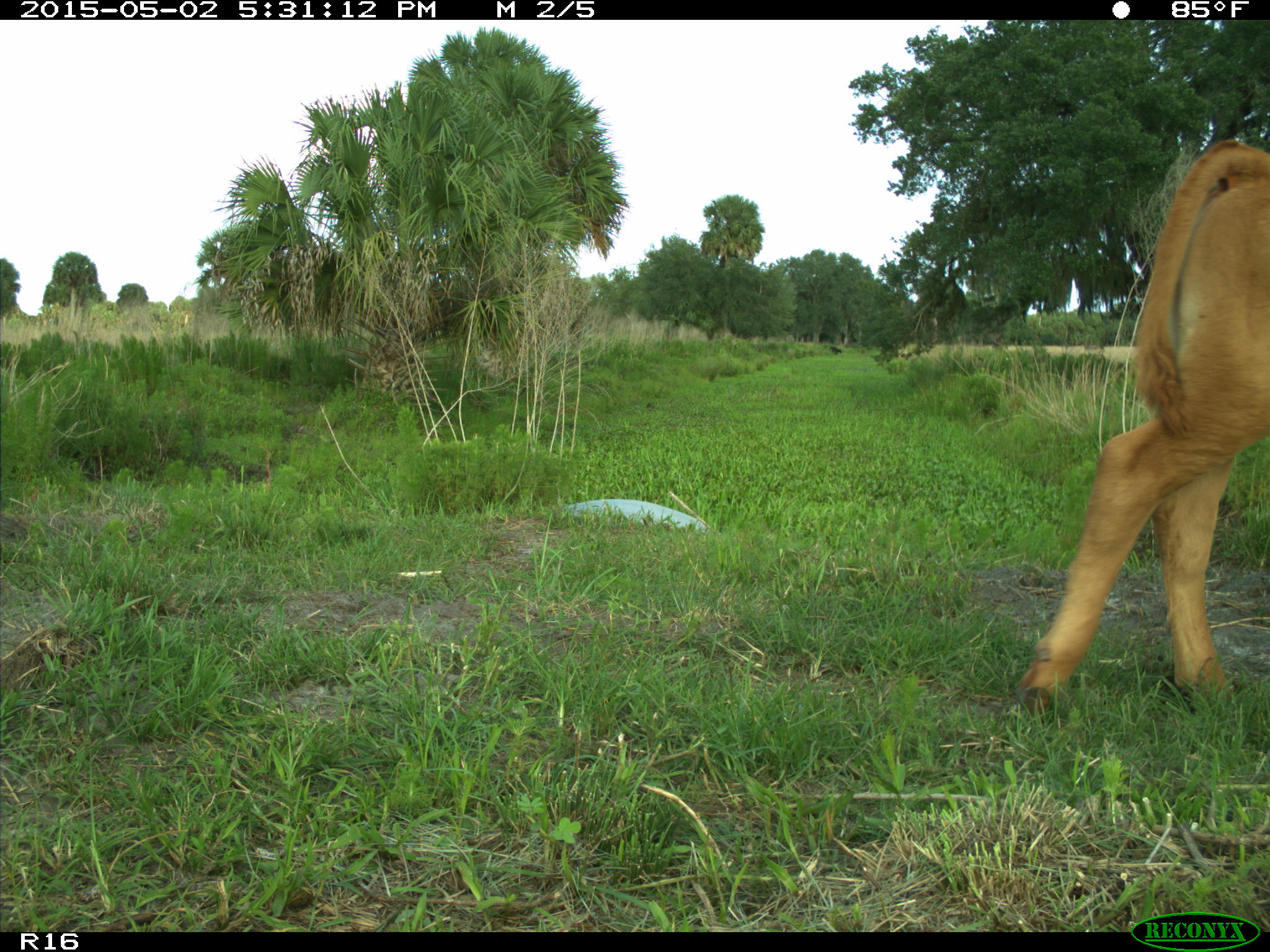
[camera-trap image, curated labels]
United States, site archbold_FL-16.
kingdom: Animalia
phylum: Chordata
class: Mammalia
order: Artiodactyla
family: Bovidae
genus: Bos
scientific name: Bos taurus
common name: domestic cow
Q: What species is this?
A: Bos taurus (domestic cow).